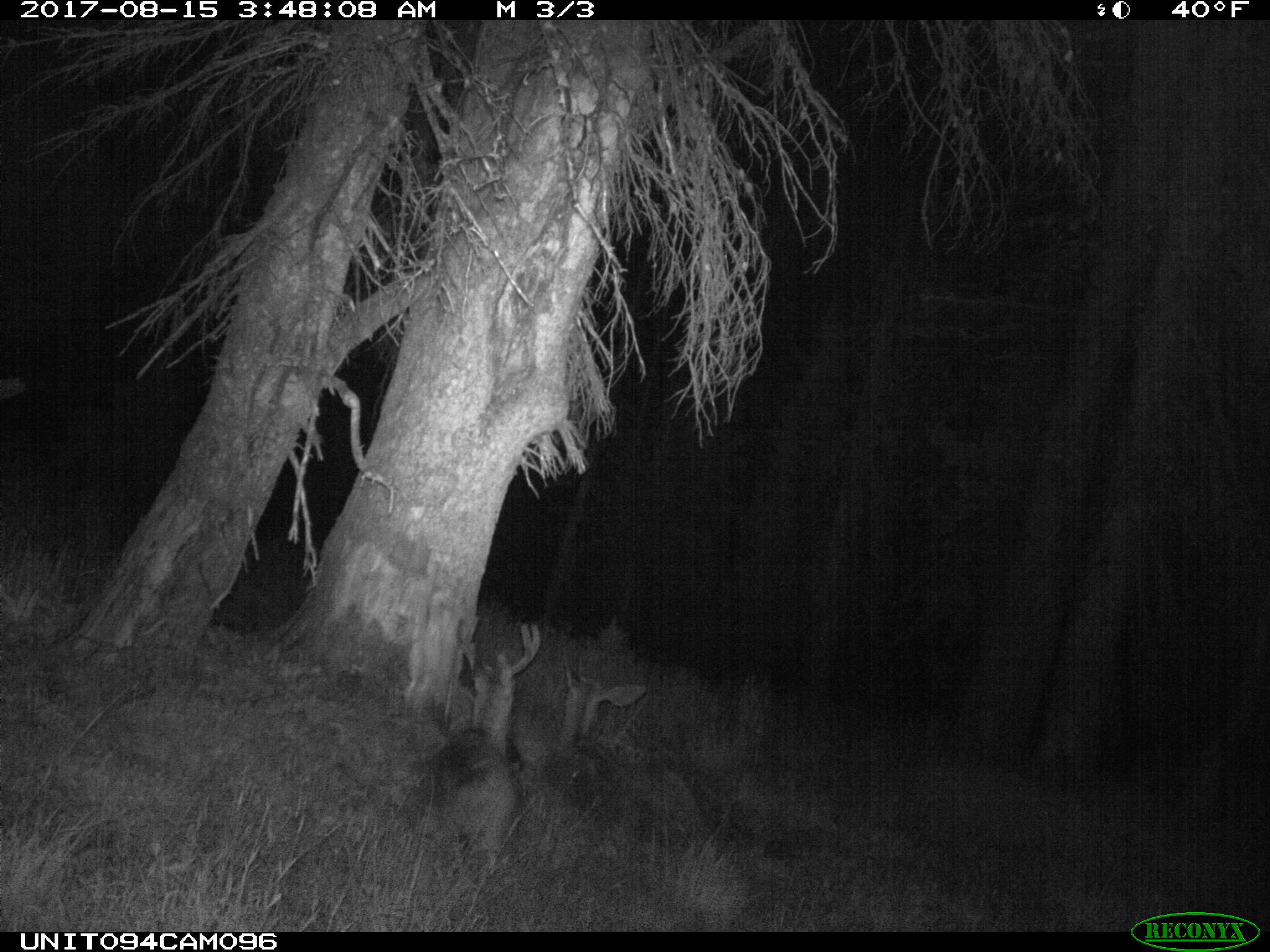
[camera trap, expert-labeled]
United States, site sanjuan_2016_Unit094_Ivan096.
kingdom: Animalia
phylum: Chordata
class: Mammalia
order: Artiodactyla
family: Cervidae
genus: Odocoileus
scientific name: Odocoileus hemionus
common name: mule deer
Odocoileus hemionus (mule deer).